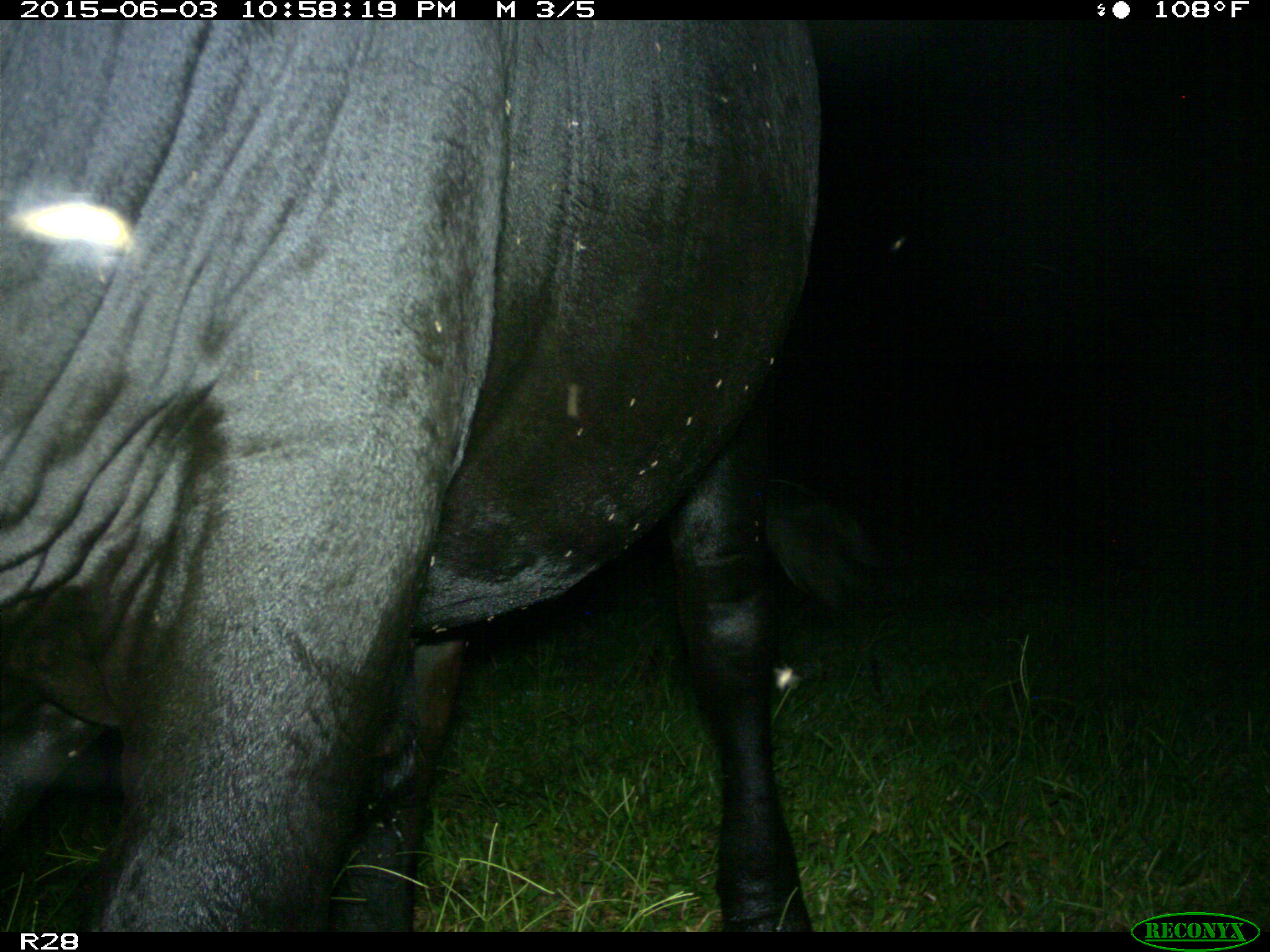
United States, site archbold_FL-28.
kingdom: Animalia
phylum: Chordata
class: Mammalia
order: Artiodactyla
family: Bovidae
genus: Bos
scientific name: Bos taurus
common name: domestic cow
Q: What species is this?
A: Bos taurus (domestic cow).